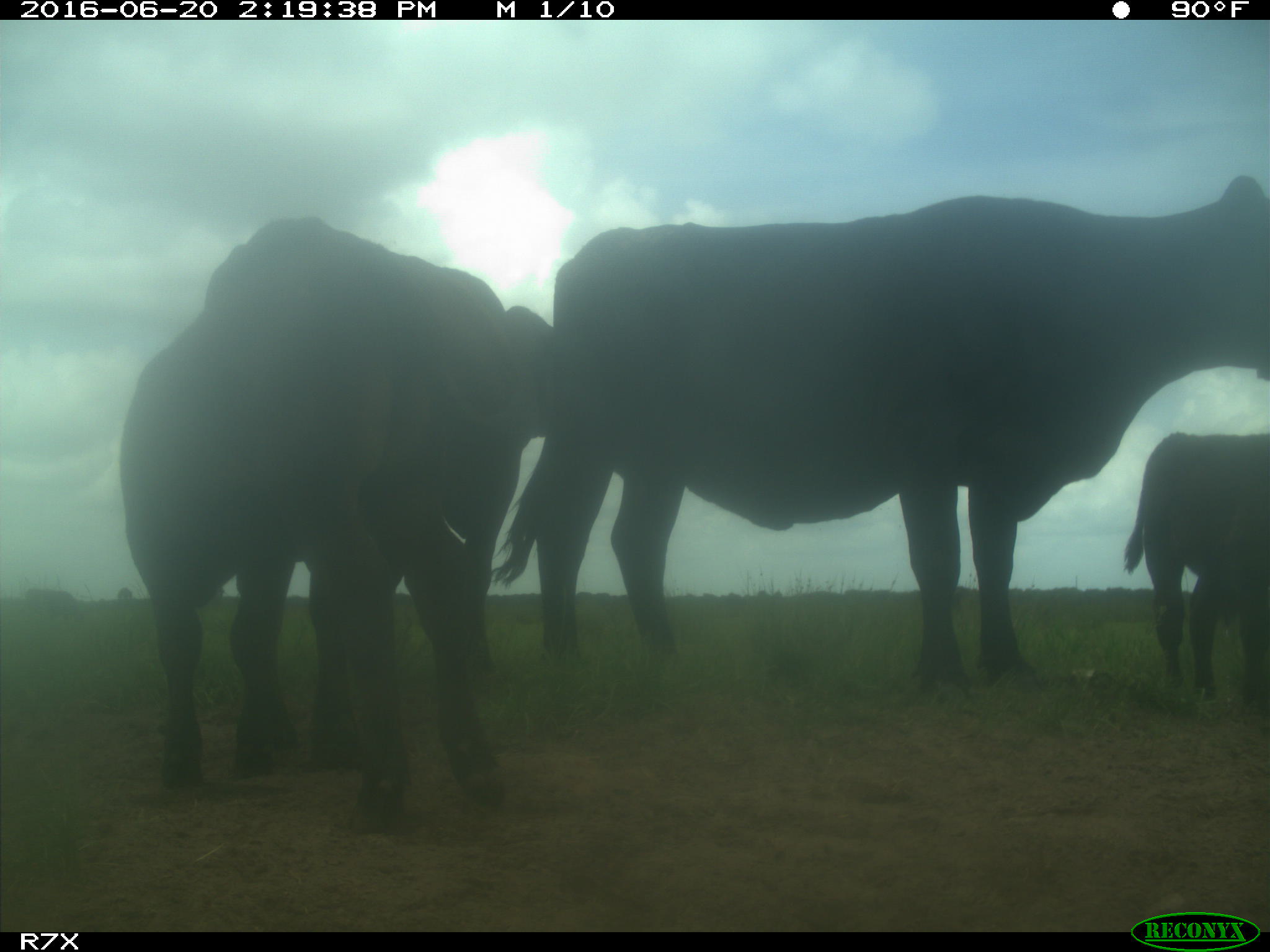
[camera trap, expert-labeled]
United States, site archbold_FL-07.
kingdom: Animalia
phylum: Chordata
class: Mammalia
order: Artiodactyla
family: Bovidae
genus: Bos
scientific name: Bos taurus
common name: domestic cow